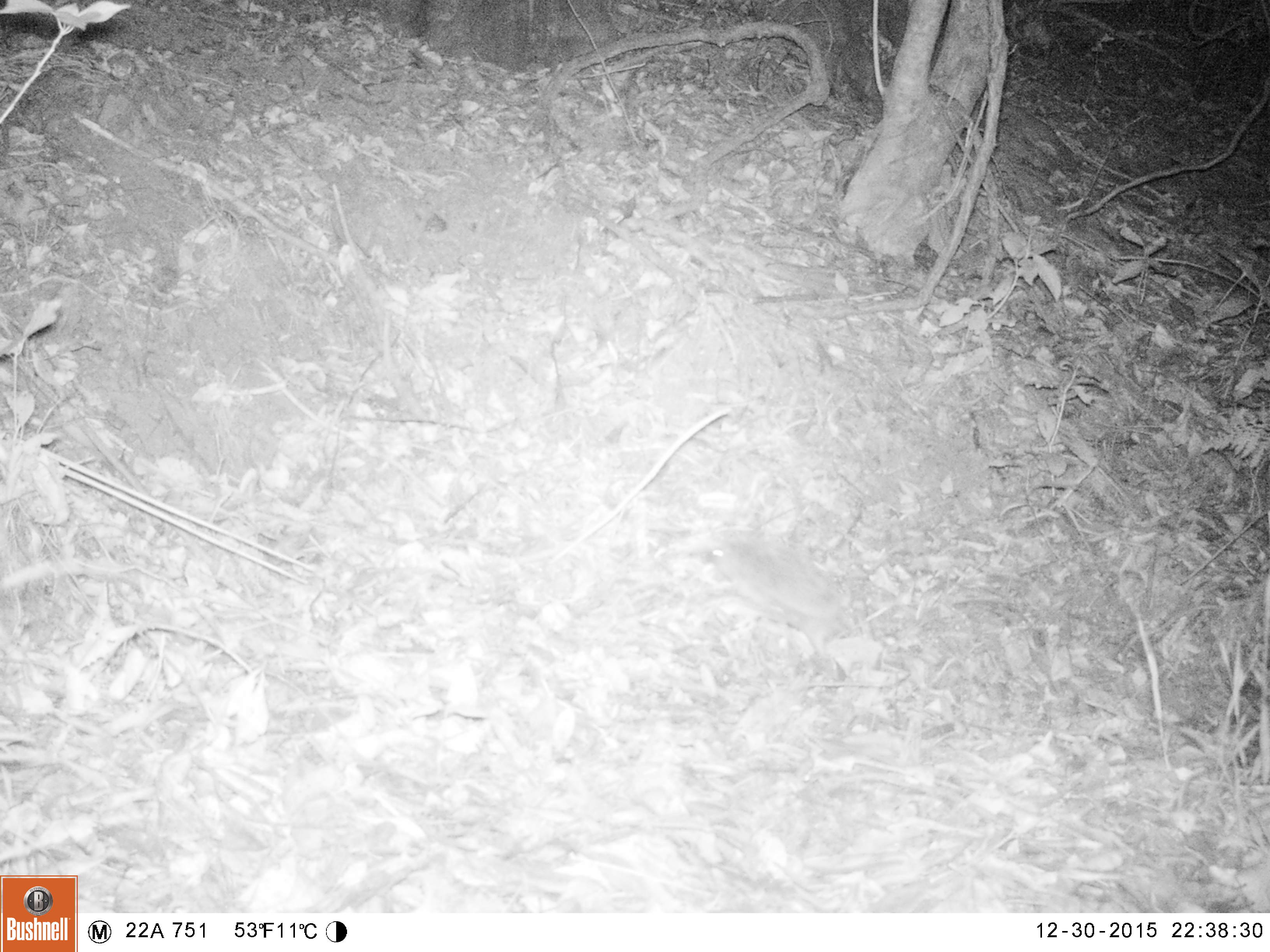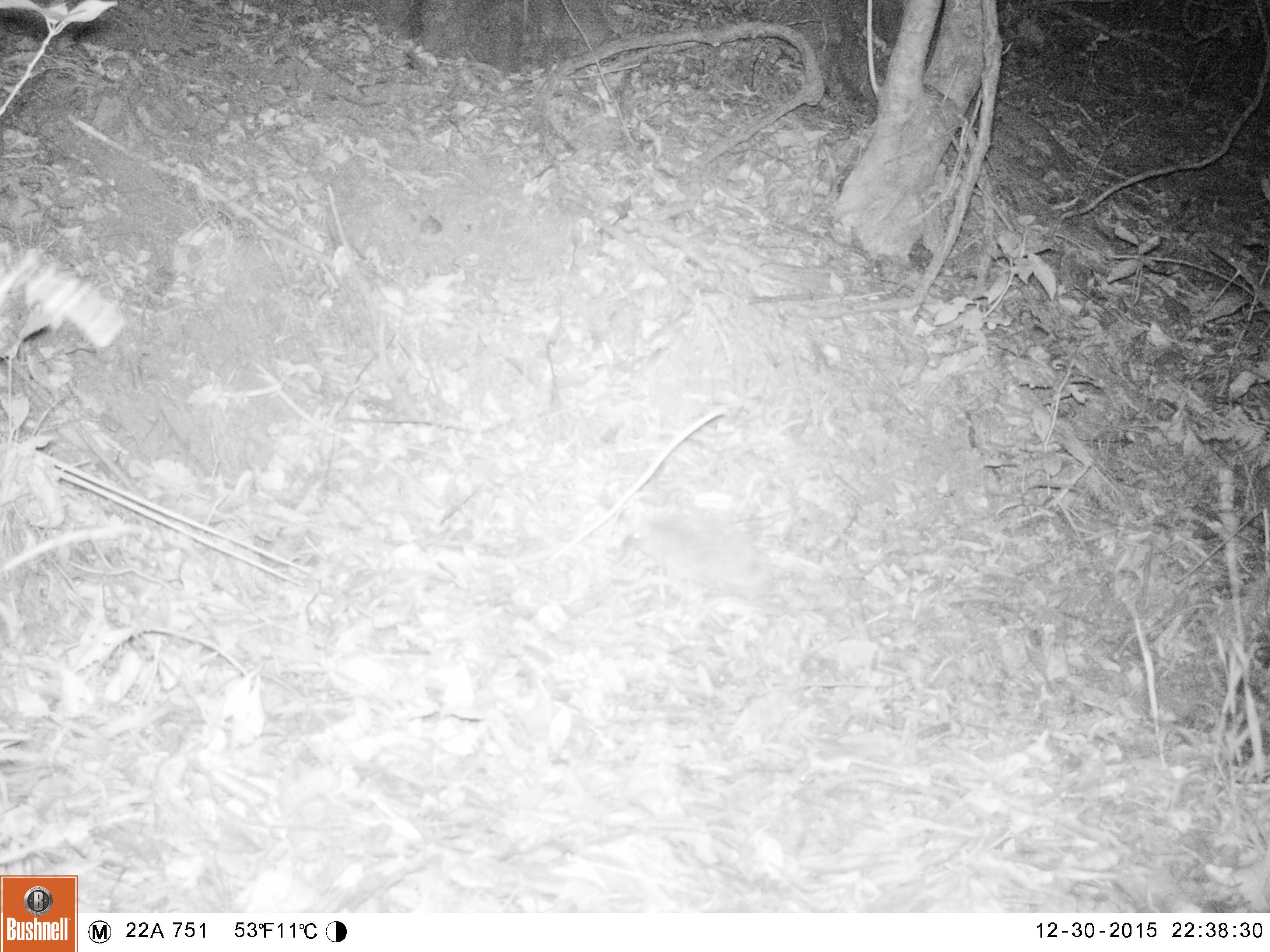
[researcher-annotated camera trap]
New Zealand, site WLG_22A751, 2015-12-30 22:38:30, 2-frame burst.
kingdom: Animalia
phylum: Chordata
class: Mammalia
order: Eulipotyphla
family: Erinaceidae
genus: Erinaceus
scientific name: Erinaceus europaeus europaeus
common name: european hedgehog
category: hedgehog